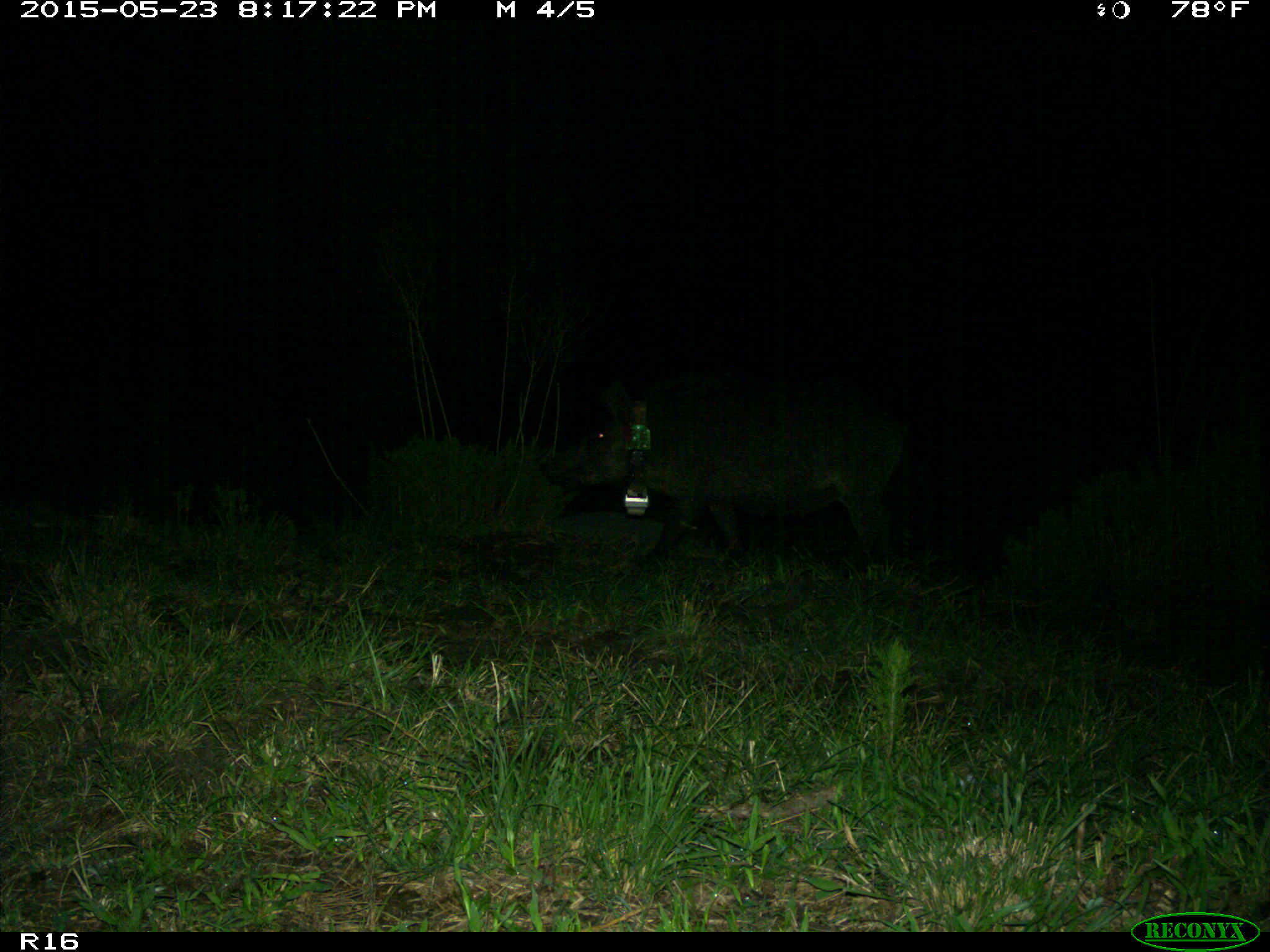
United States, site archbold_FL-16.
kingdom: Animalia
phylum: Chordata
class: Mammalia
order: Artiodactyla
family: Suidae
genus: Sus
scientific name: Sus scrofa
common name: wild boar